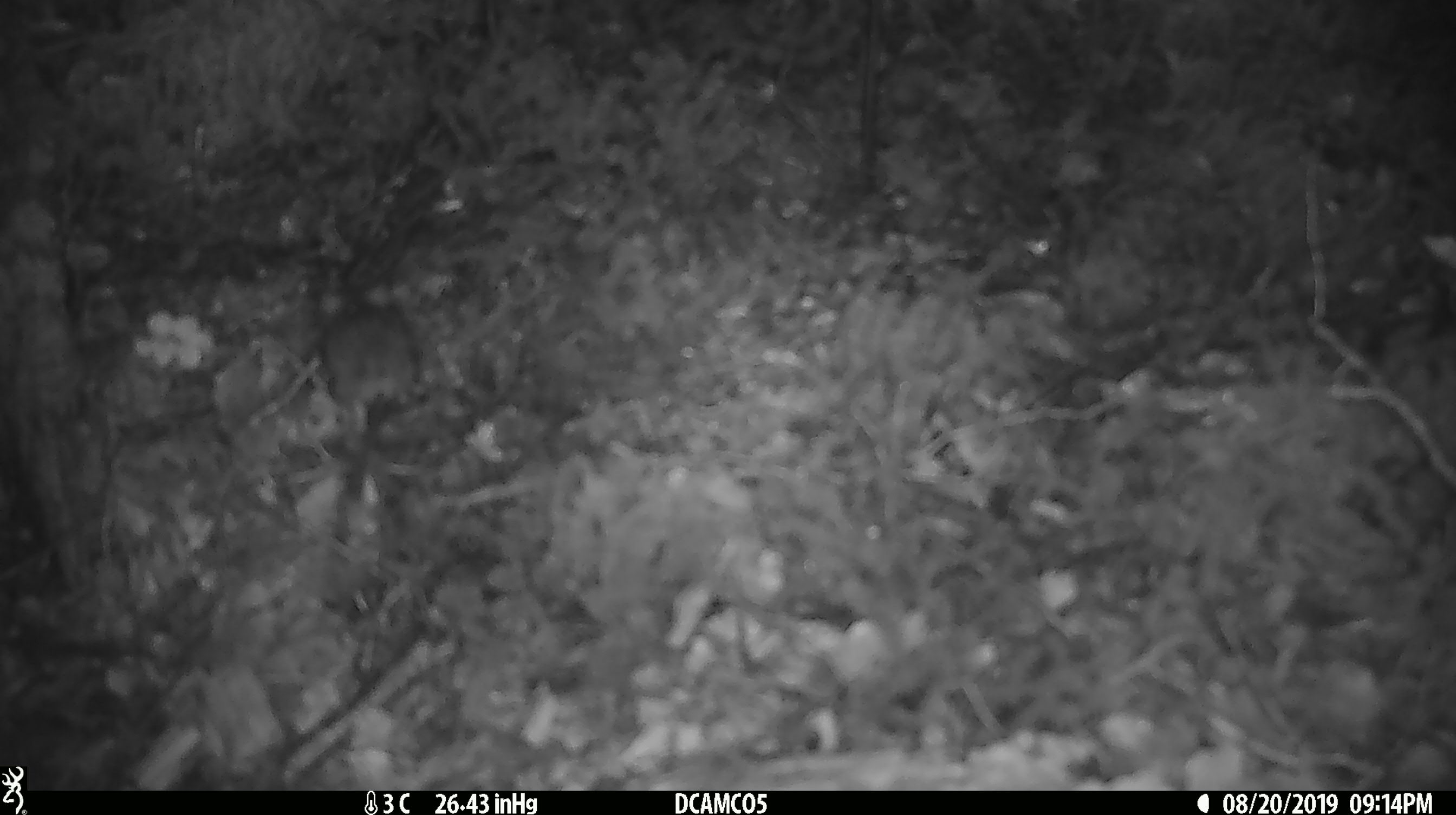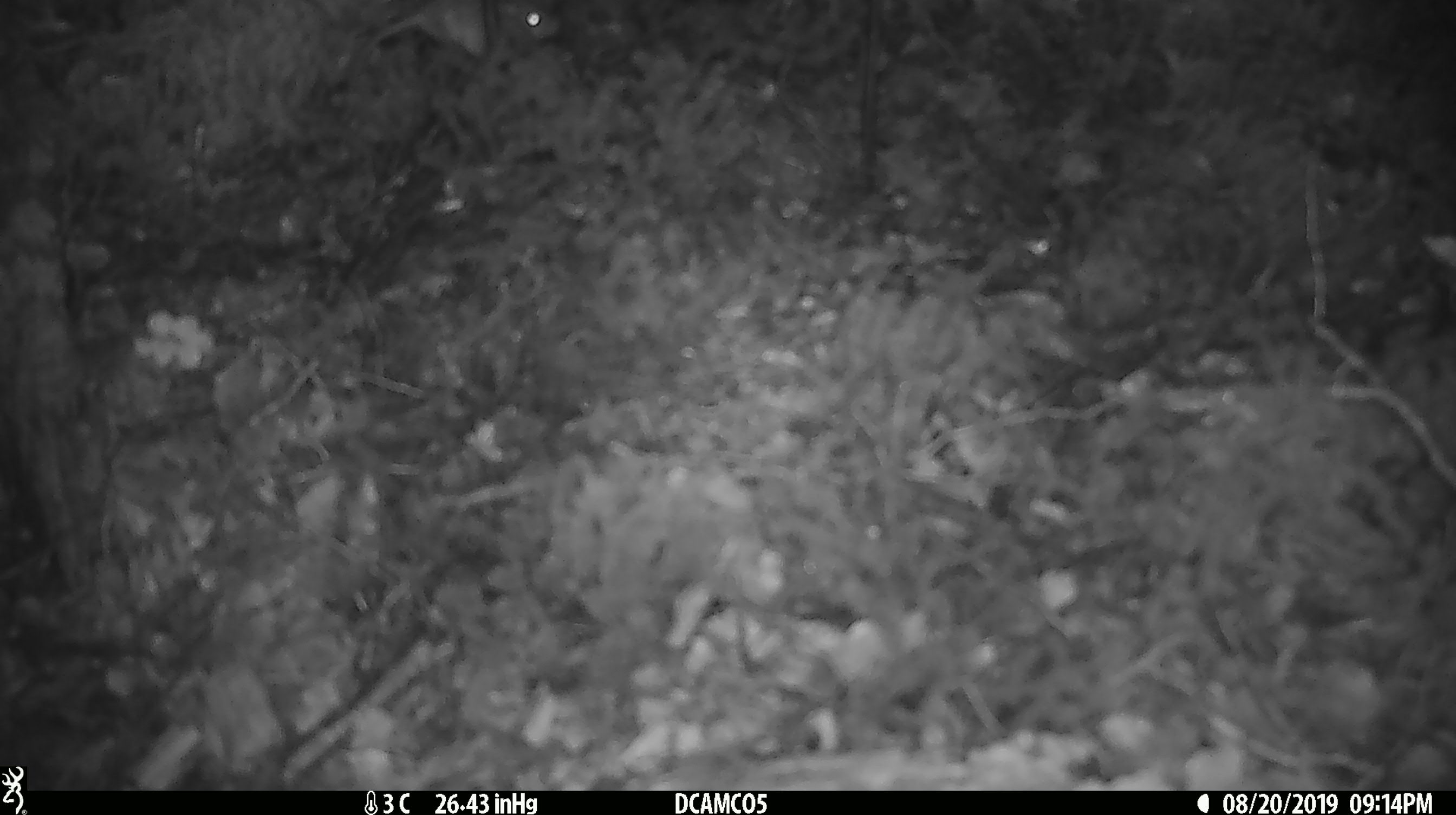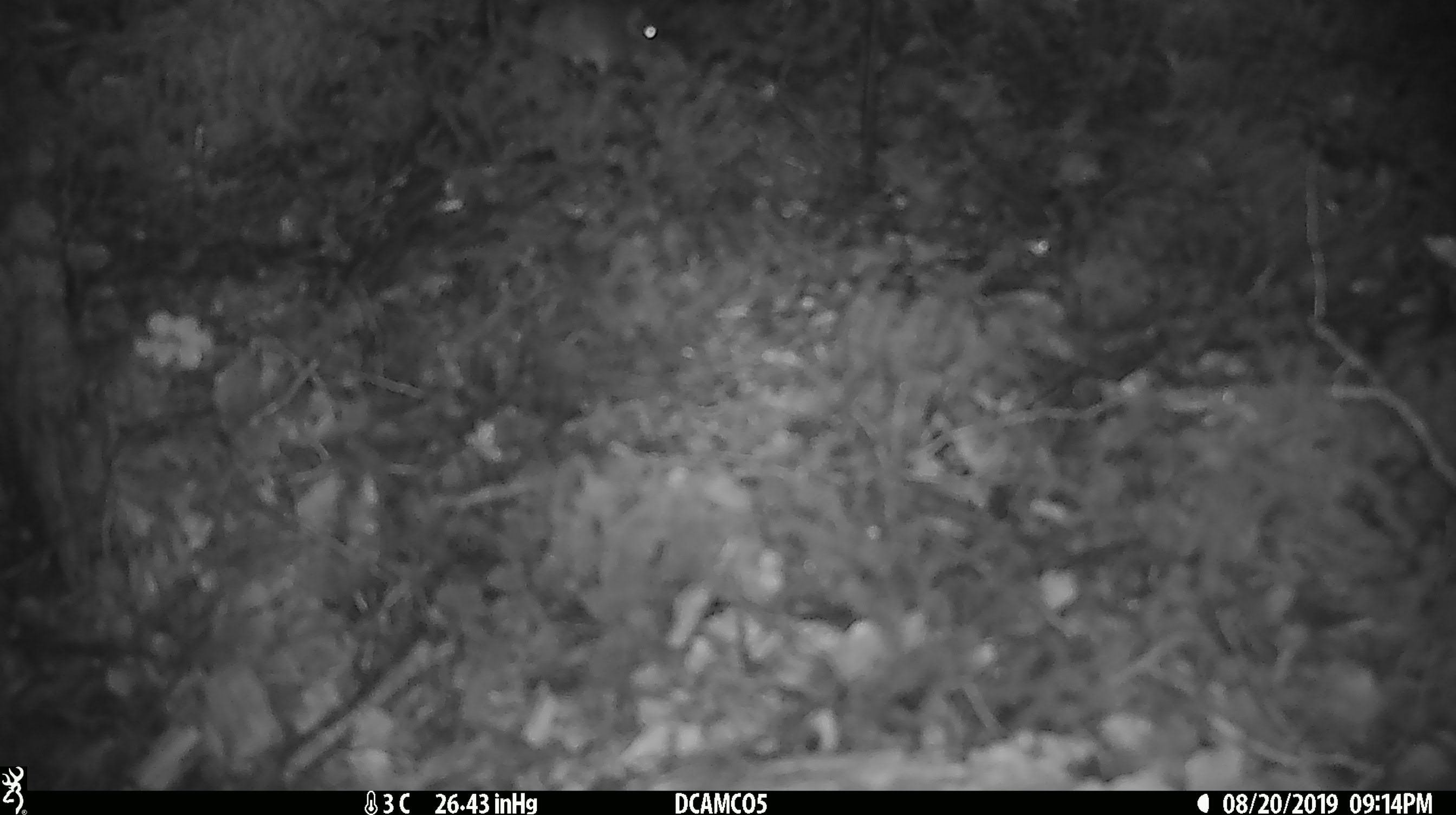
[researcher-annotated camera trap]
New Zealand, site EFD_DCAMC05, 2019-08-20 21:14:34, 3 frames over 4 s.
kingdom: Animalia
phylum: Chordata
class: Mammalia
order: Rodentia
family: Muridae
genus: Mus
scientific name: Mus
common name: mouse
Mouse (Mus).